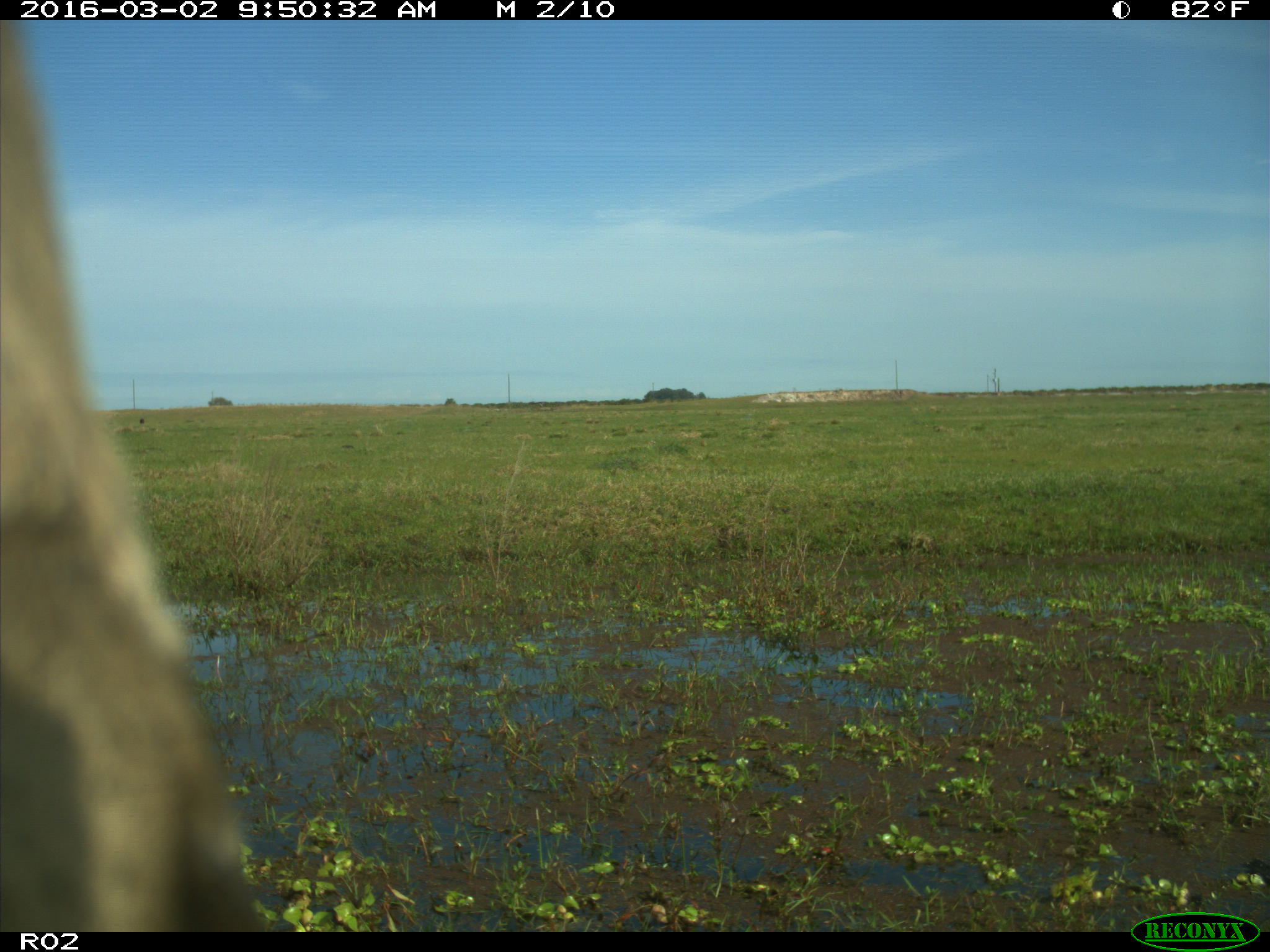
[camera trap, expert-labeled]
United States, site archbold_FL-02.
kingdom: Animalia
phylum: Chordata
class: Mammalia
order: Artiodactyla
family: Bovidae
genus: Bos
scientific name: Bos taurus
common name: domestic cow